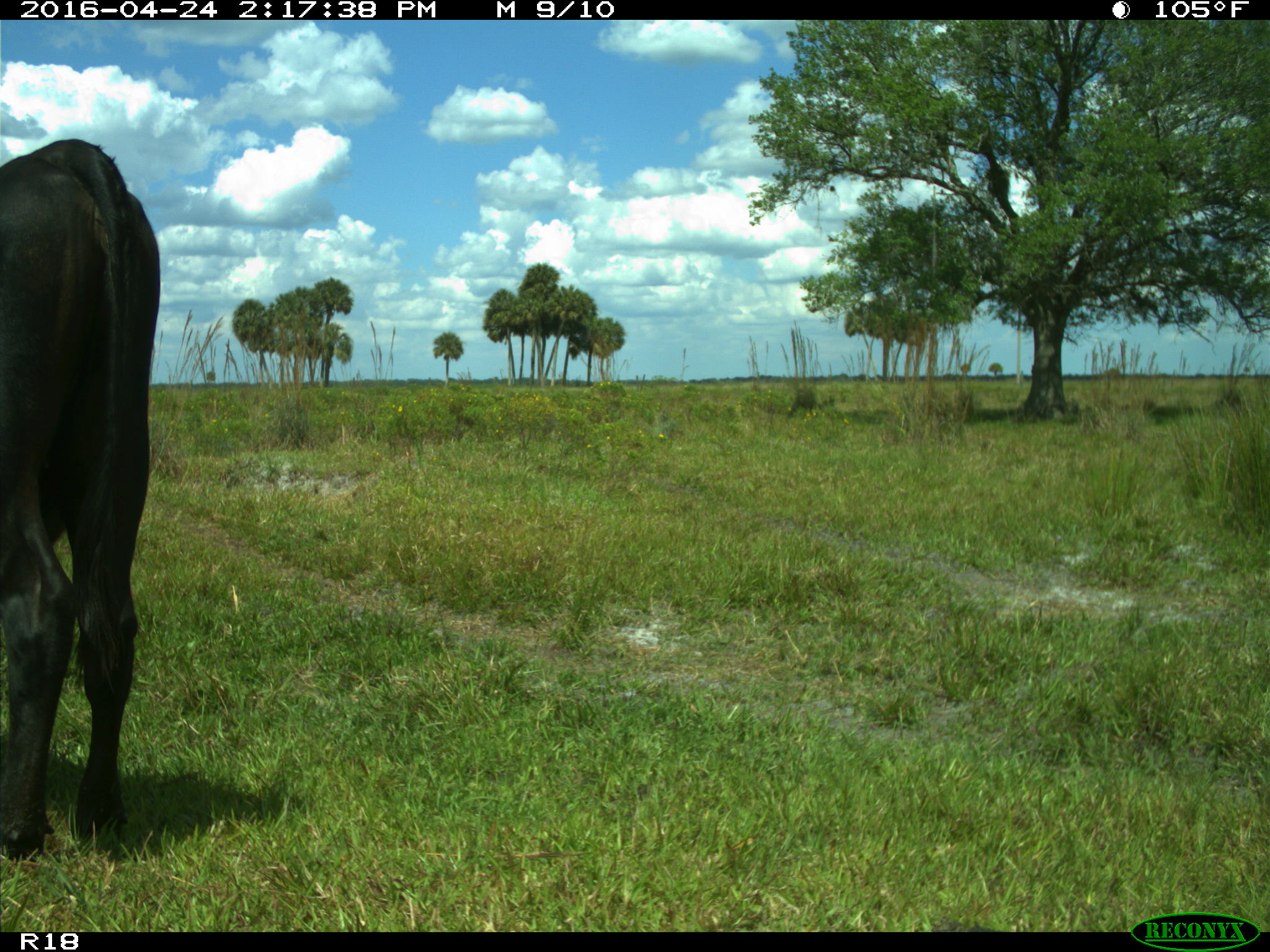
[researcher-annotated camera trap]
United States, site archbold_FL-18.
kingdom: Animalia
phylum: Chordata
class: Mammalia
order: Artiodactyla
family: Bovidae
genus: Bos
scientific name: Bos taurus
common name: domestic cow